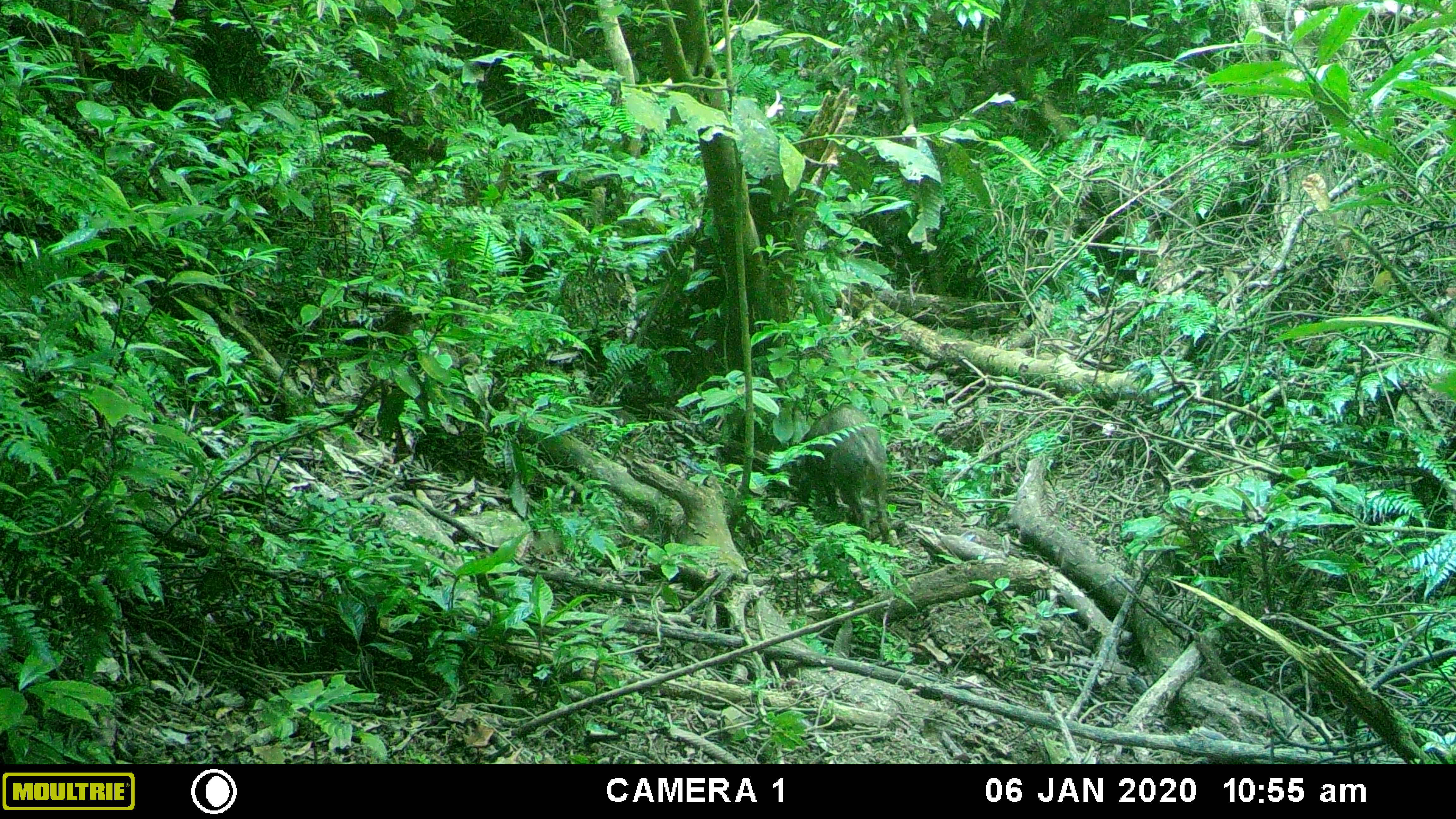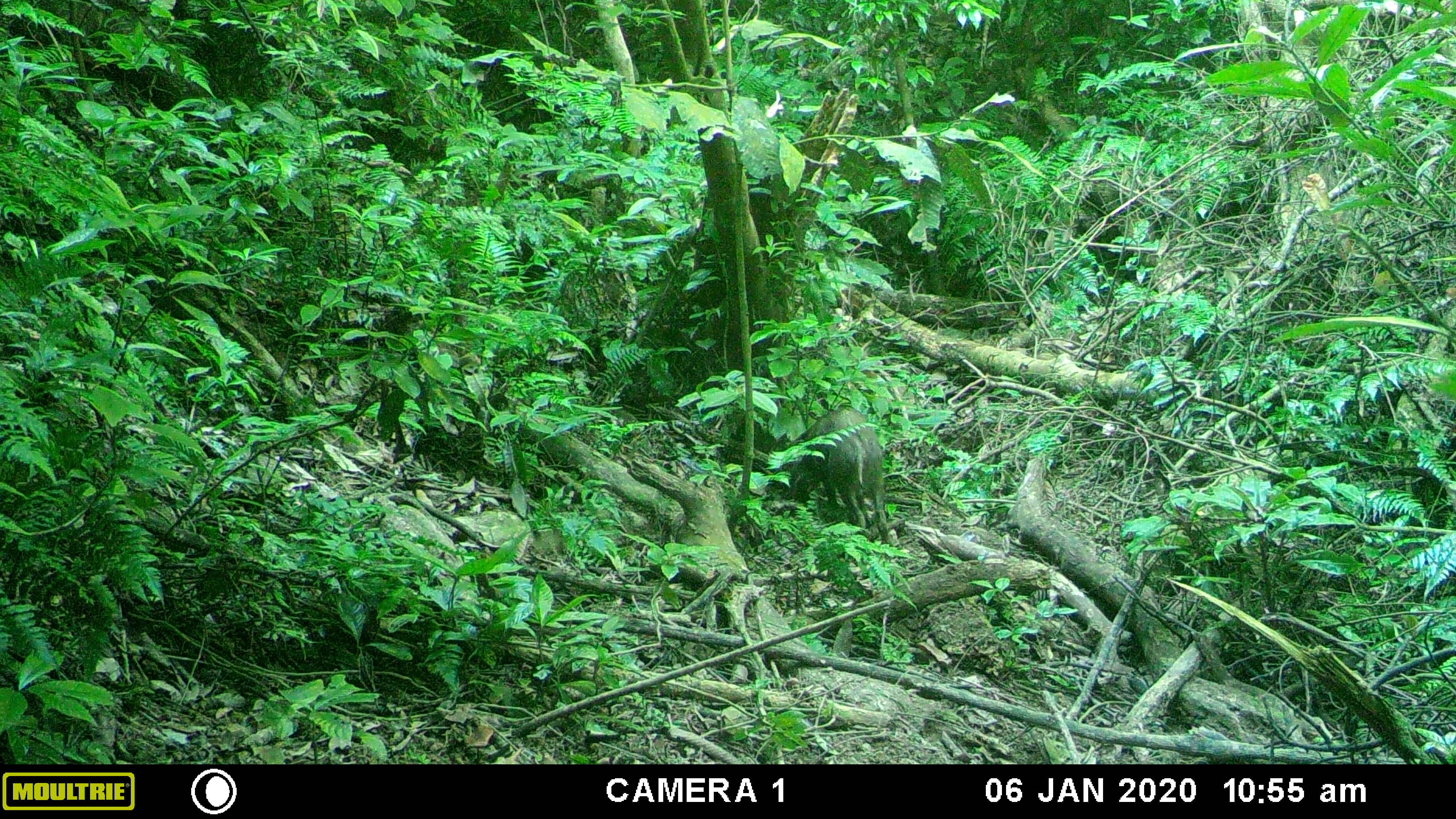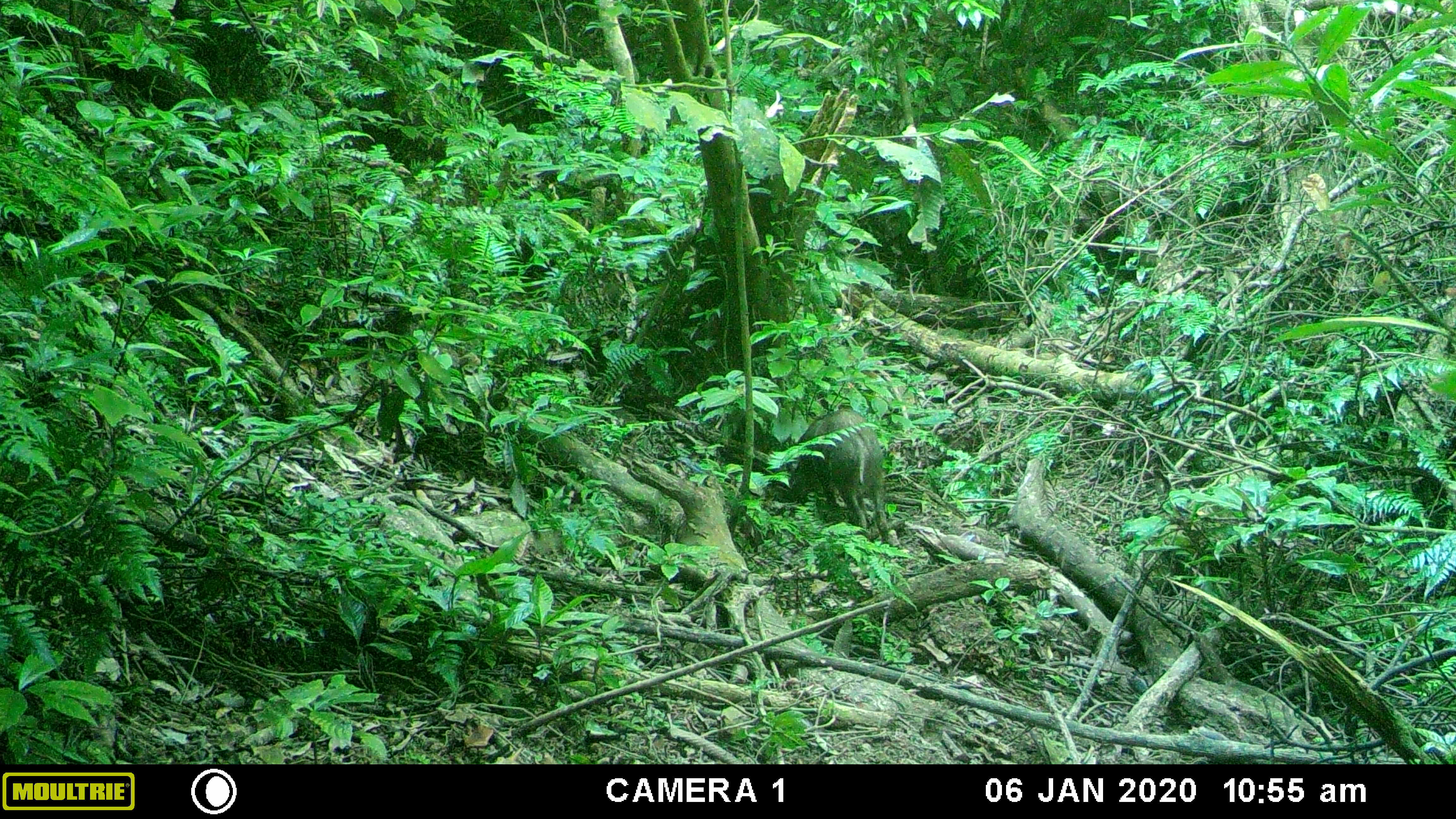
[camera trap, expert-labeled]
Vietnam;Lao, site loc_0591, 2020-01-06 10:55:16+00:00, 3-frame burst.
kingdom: Animalia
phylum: Chordata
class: Mammalia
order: Artiodactyla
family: Suidae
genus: Sus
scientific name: Sus scrofa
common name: eurasian wild pig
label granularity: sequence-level